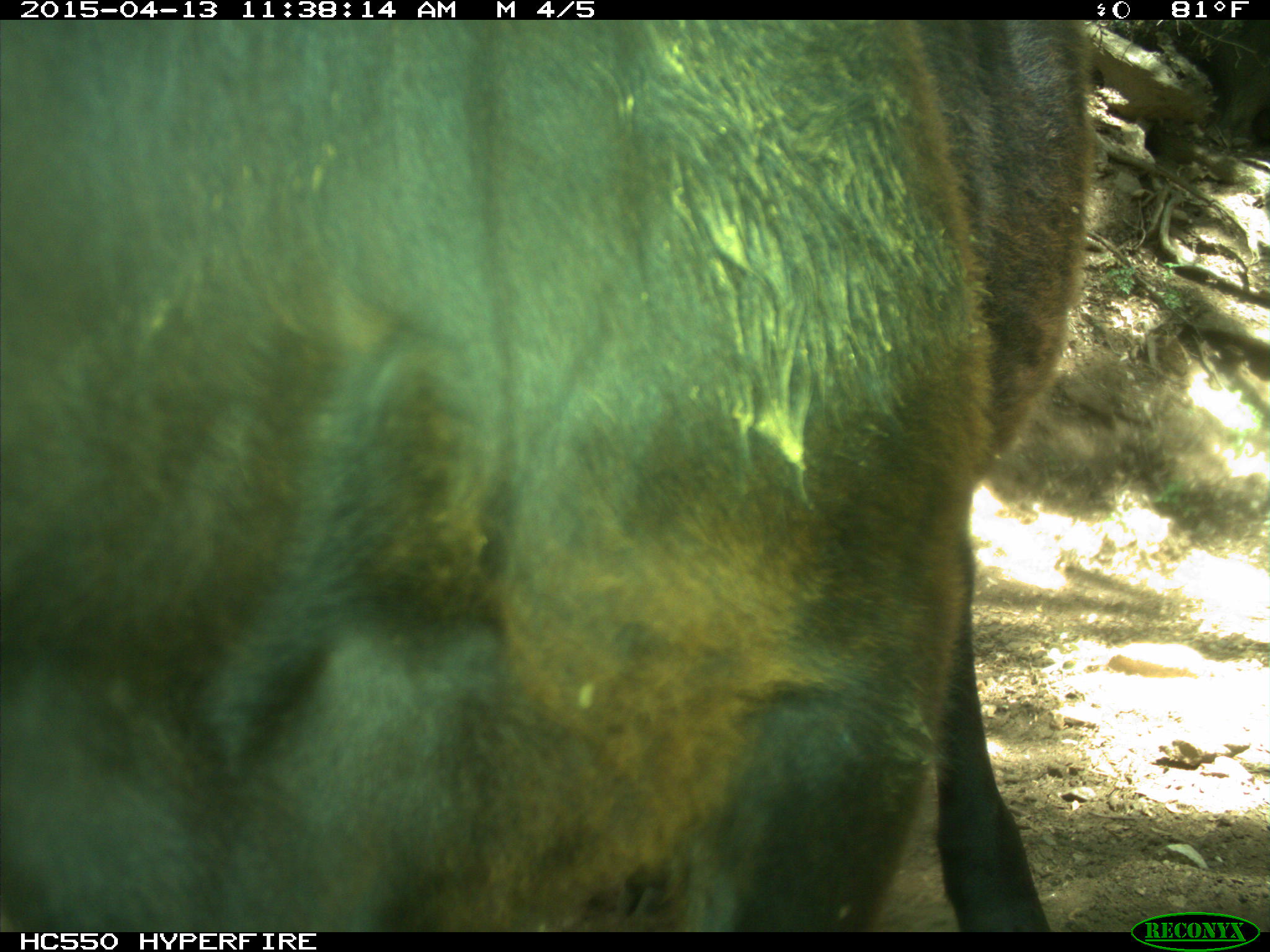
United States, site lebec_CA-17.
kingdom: Animalia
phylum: Chordata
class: Mammalia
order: Artiodactyla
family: Bovidae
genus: Bos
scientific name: Bos taurus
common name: domestic cow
Bos taurus (domestic cow).